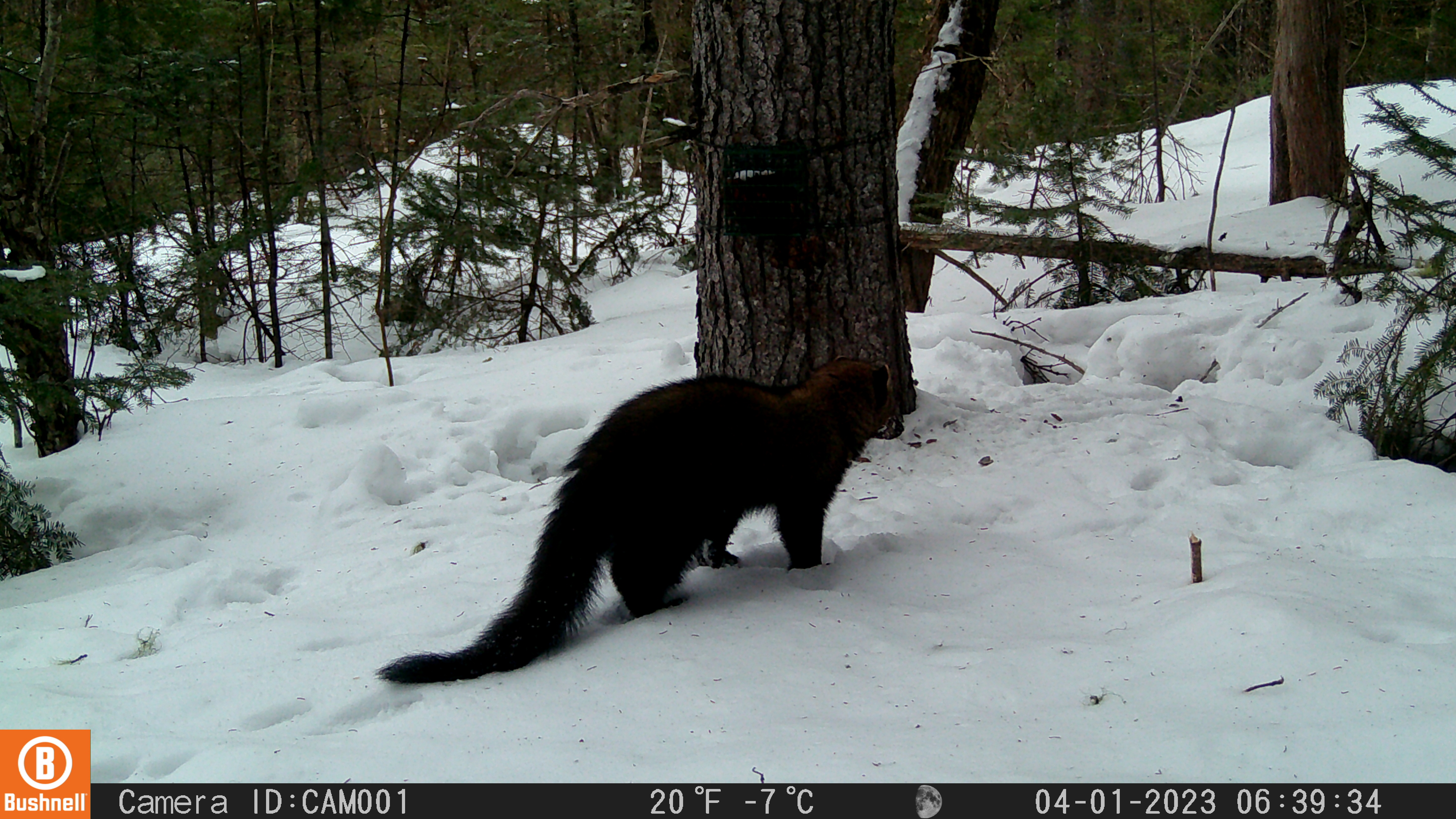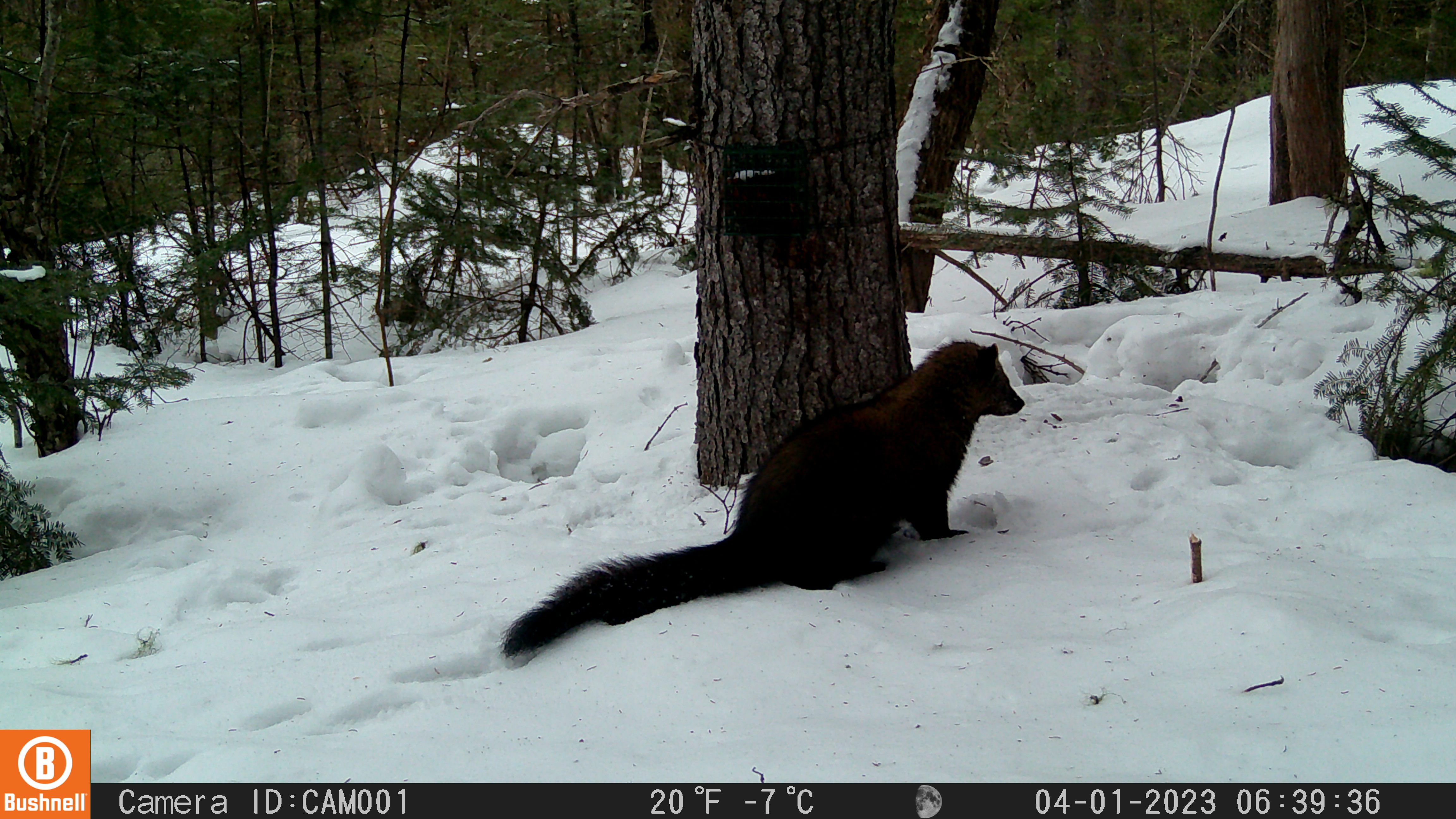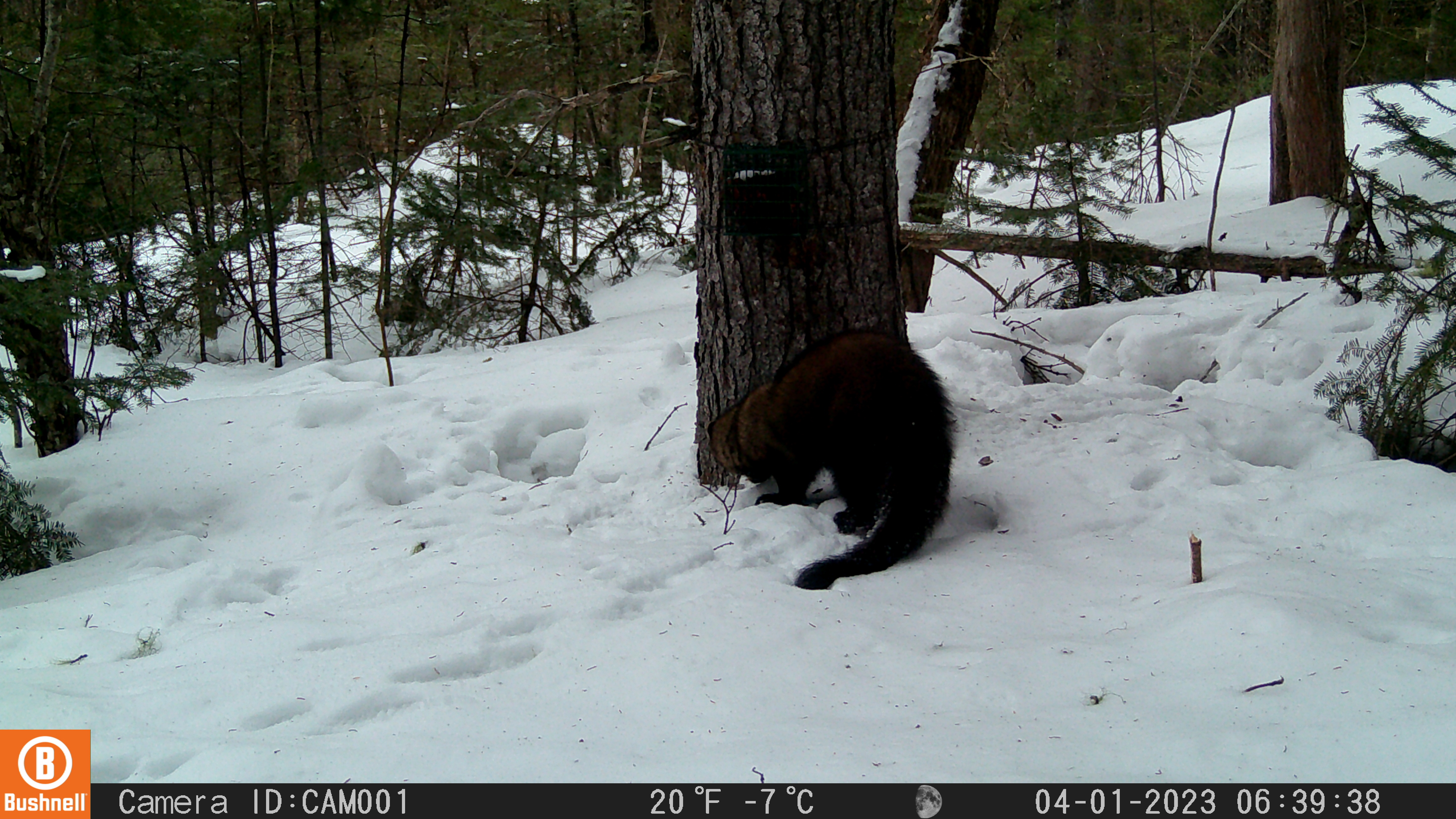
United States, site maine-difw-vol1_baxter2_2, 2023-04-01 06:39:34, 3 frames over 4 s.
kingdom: Animalia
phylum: Chordata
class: Mammalia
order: Carnivora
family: Mustelidae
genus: Pekania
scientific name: Pekania pennanti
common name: fisher